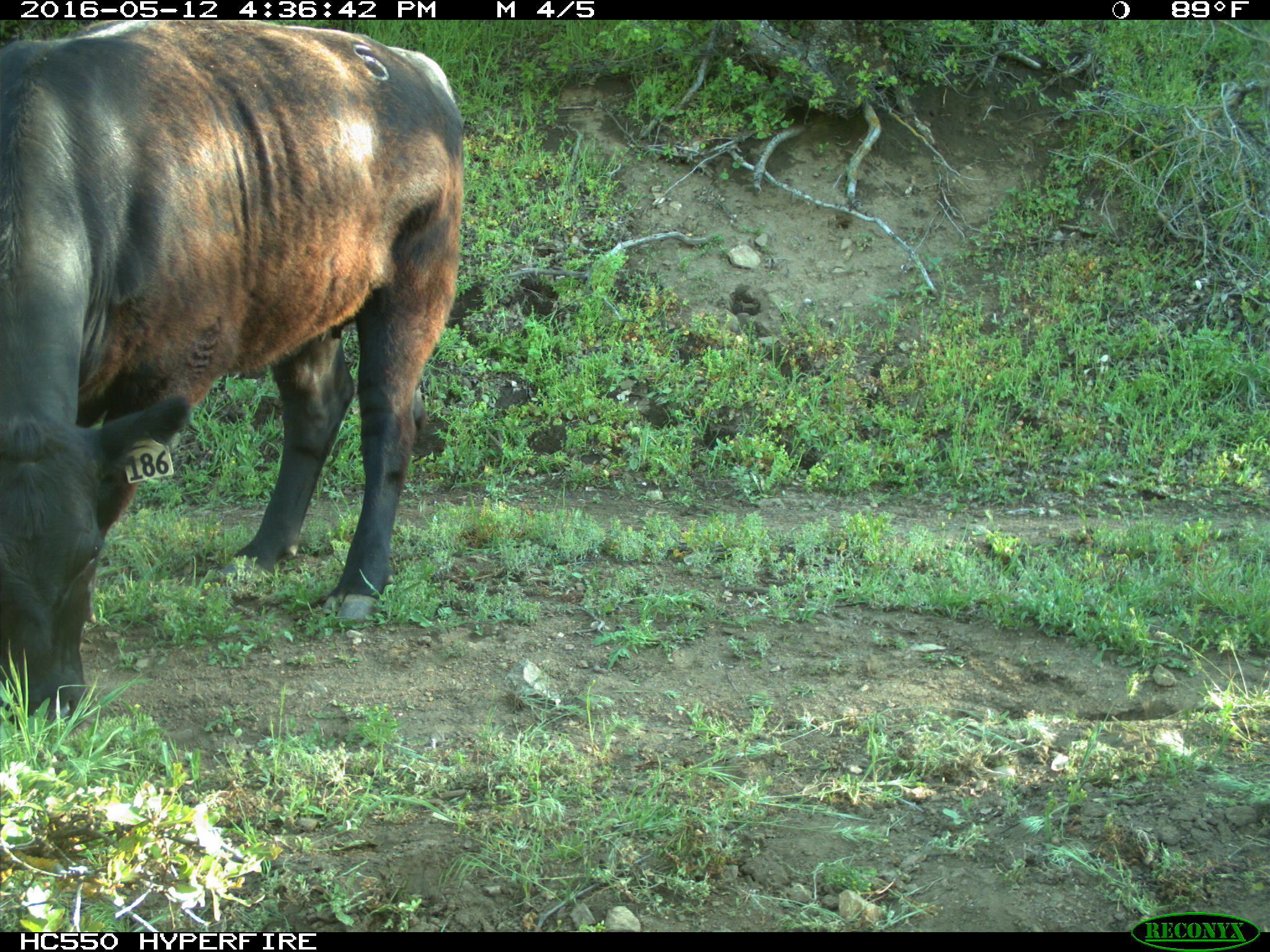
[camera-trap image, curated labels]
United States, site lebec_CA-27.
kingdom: Animalia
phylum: Chordata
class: Mammalia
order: Artiodactyla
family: Bovidae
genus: Bos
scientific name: Bos taurus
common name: domestic cow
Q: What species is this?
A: Bos taurus (domestic cow).